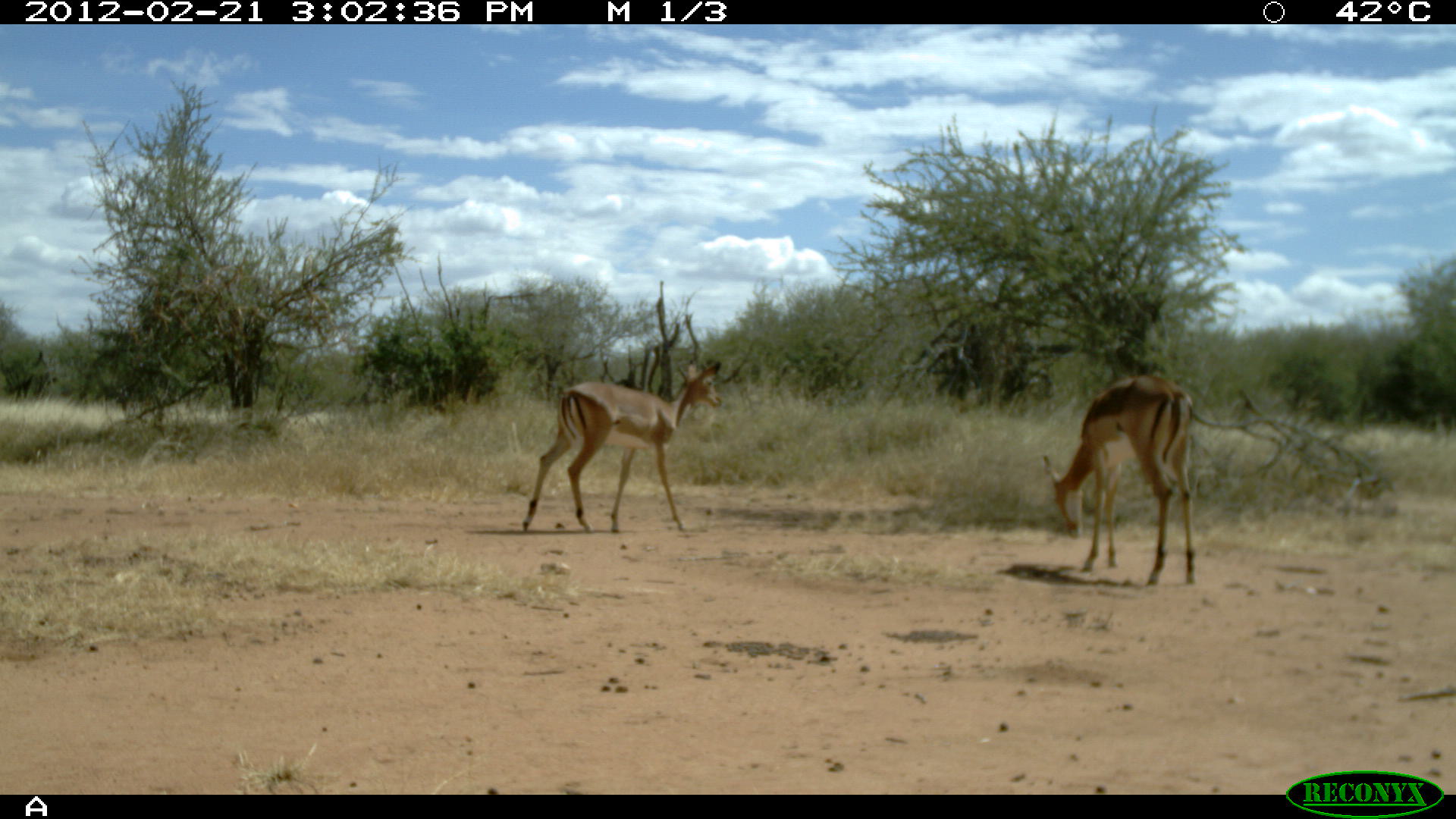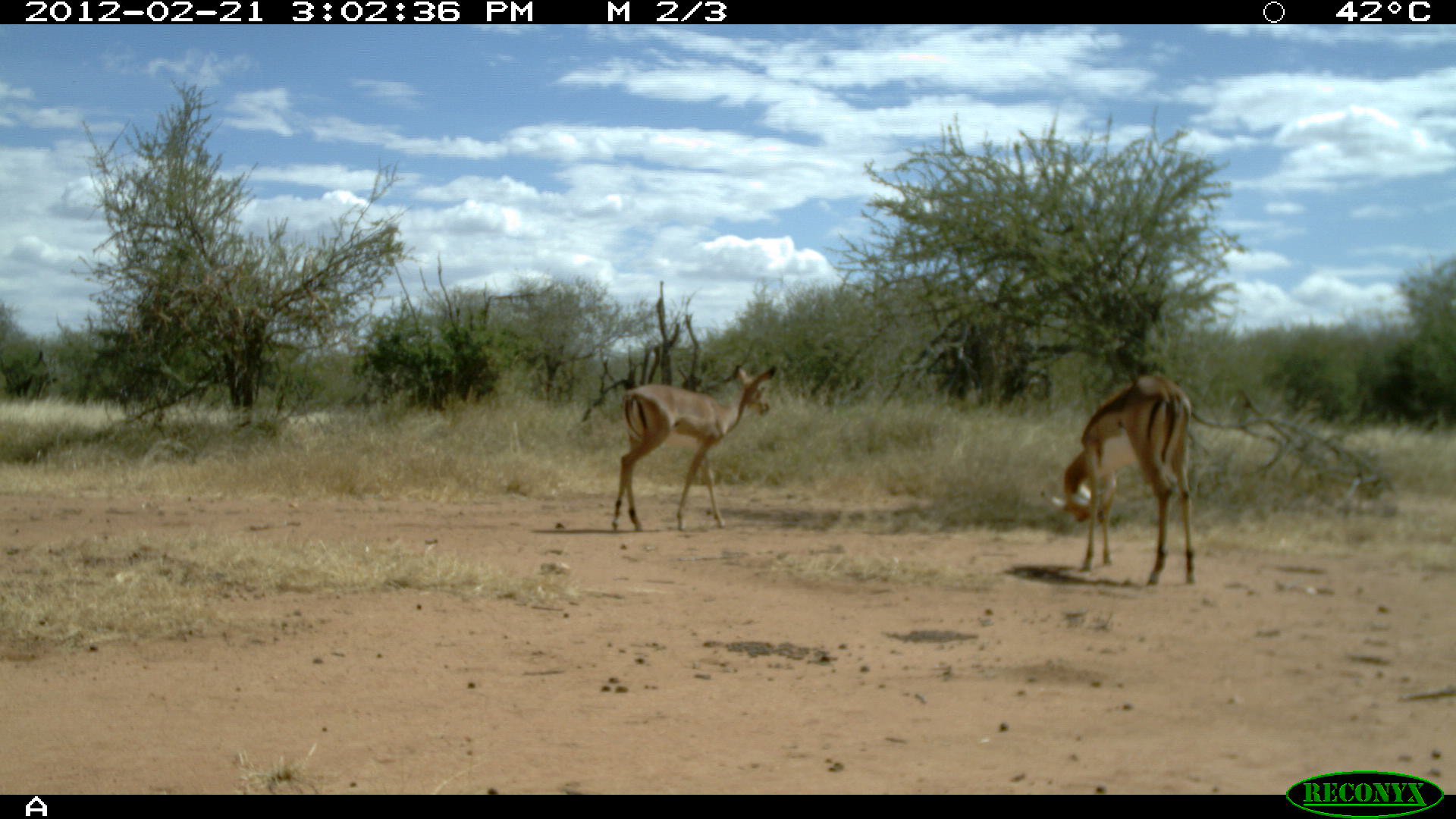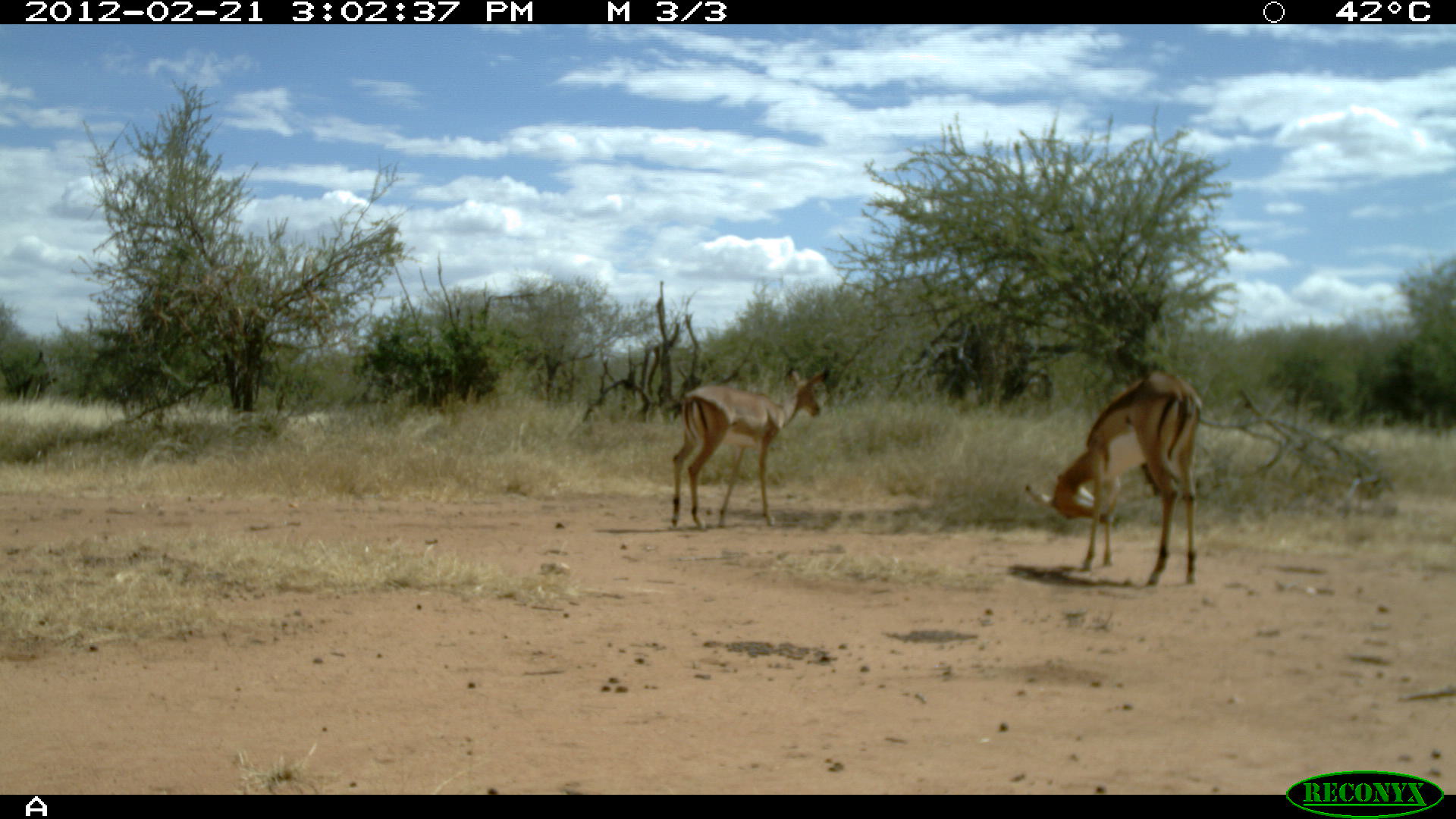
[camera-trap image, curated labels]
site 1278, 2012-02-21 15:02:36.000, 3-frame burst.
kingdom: Animalia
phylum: Chordata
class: Mammalia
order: Artiodactyla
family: Bovidae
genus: Aepyceros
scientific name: Aepyceros melampus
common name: impala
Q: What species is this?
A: Aepyceros melampus (impala).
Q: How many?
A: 2.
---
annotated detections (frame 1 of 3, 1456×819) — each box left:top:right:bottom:
aepyceros melampus: 521:359:722:534; 1043:379:1196:586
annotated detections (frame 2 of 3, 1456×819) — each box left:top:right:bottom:
aepyceros melampus: 1040:369:1196:587; 612:364:777:532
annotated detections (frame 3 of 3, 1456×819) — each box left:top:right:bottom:
aepyceros melampus: 1024:372:1204:588; 669:366:830:531